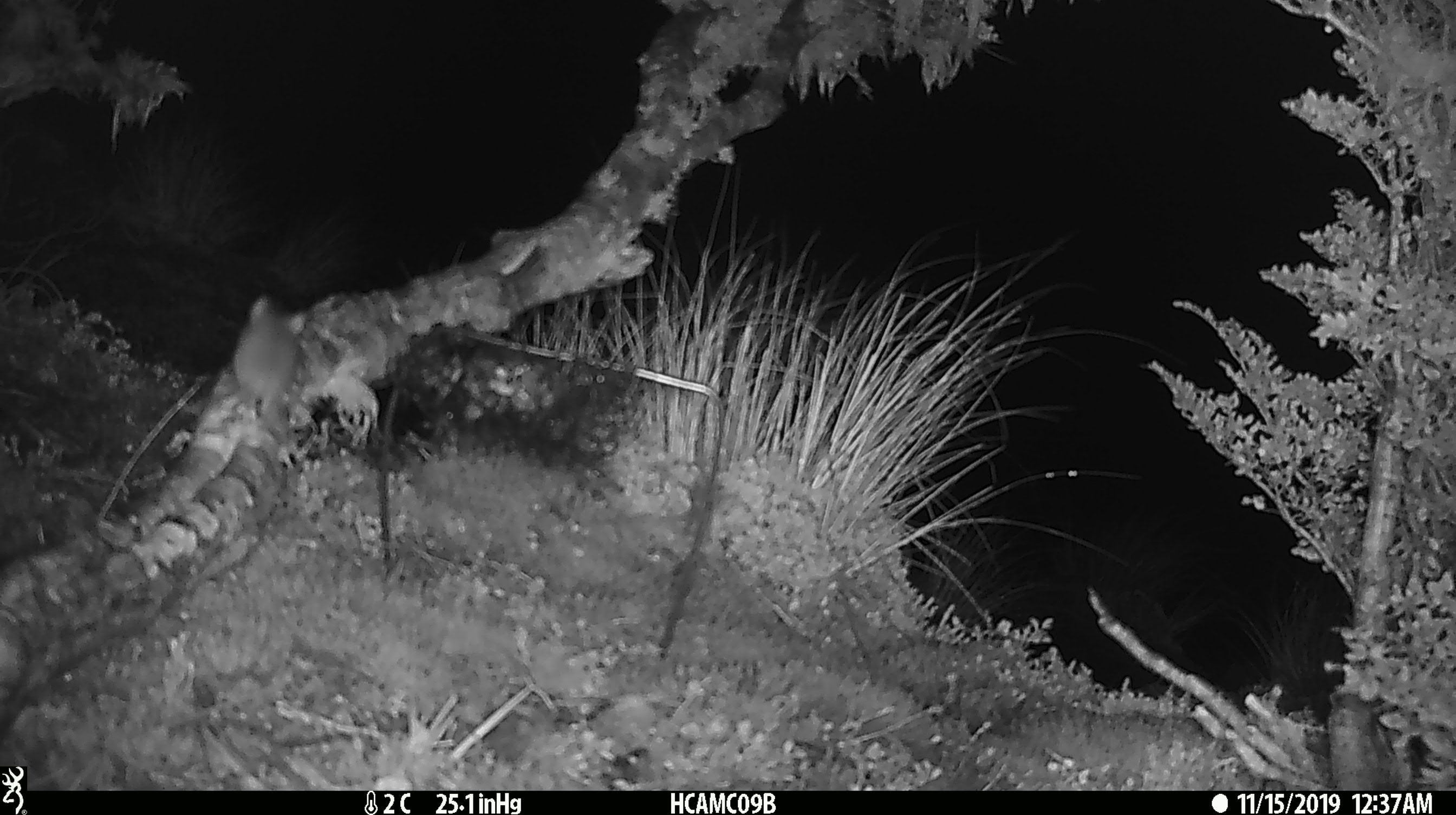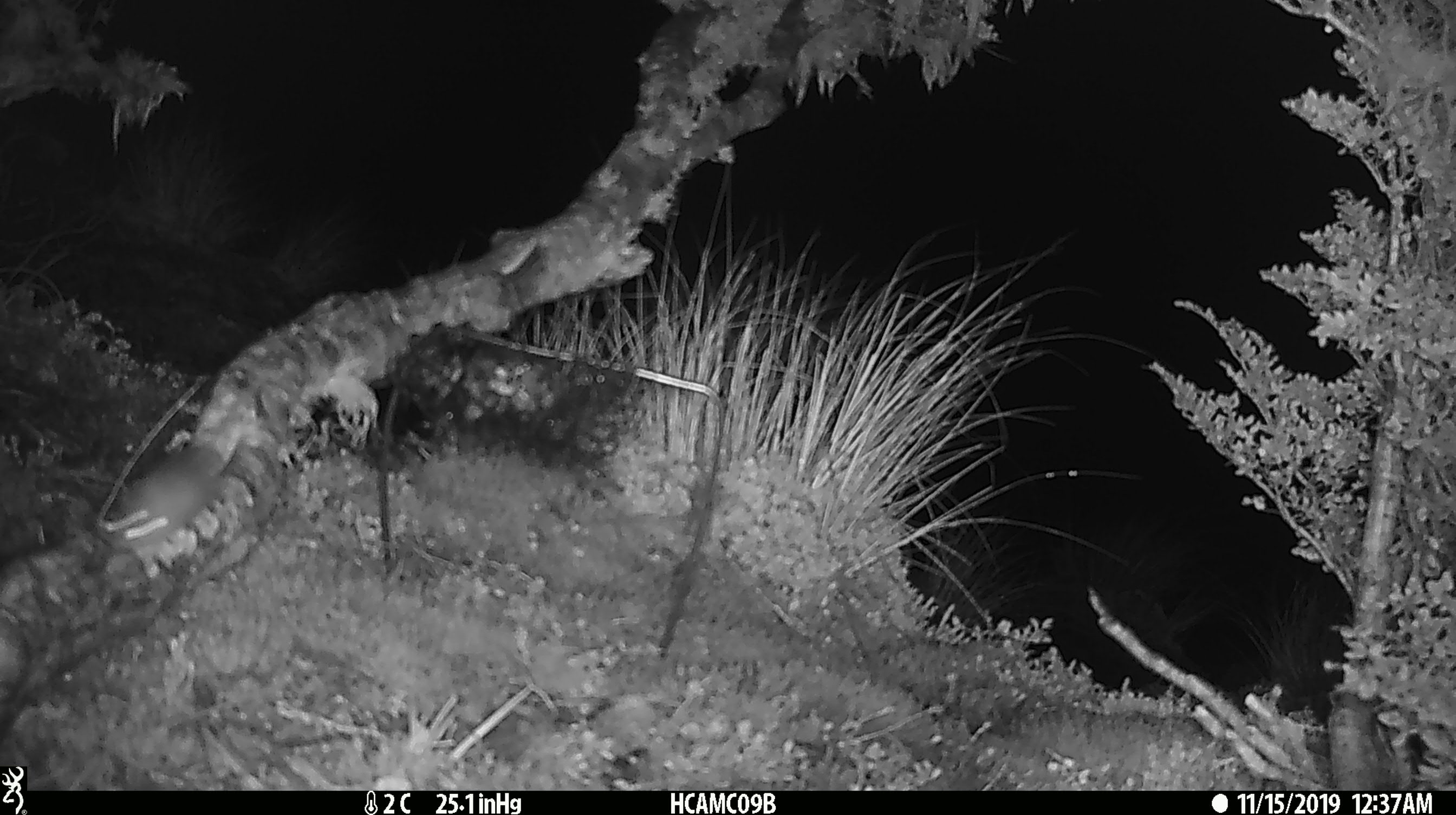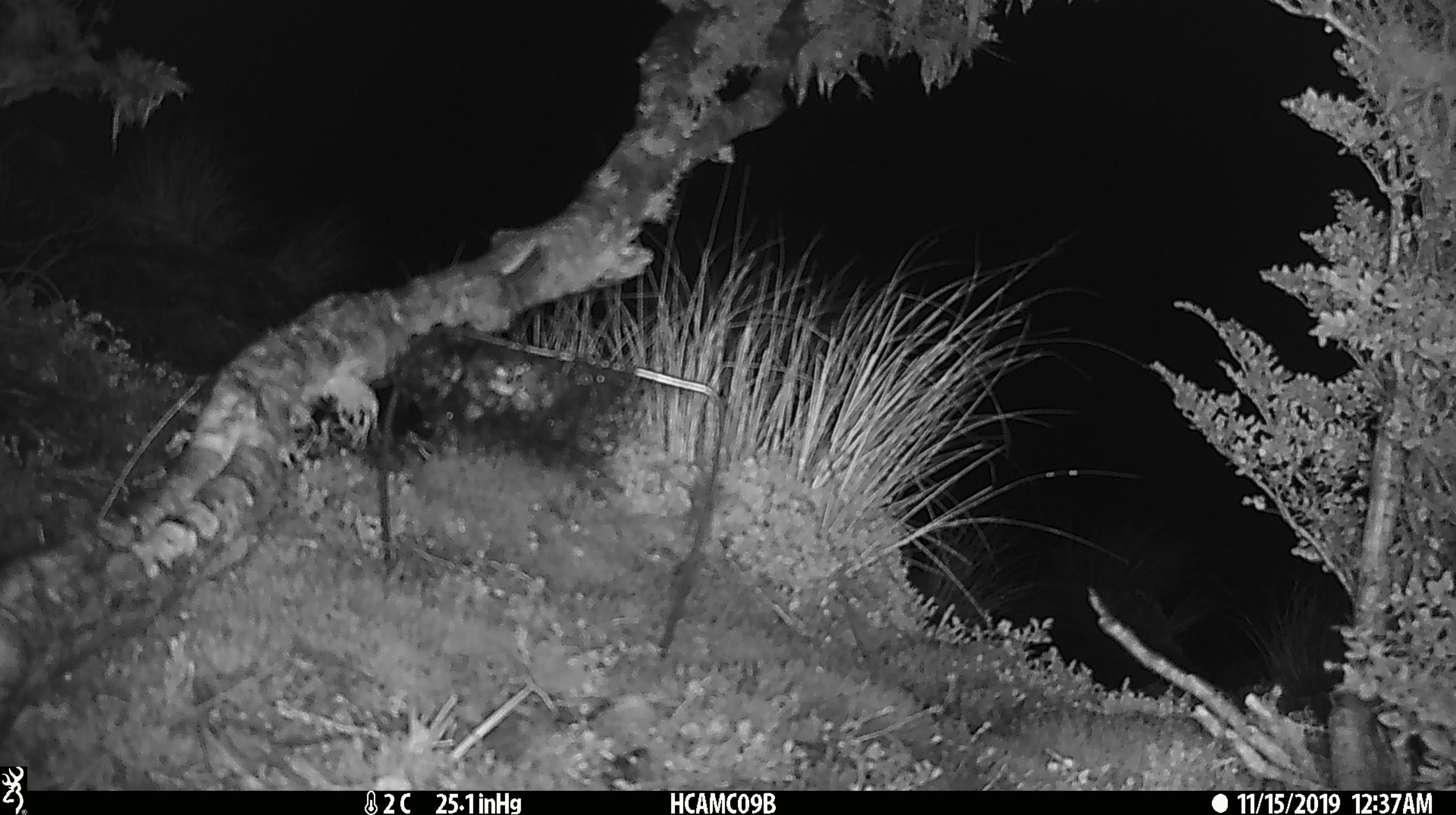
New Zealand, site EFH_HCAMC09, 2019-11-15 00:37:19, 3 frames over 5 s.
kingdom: Animalia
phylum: Chordata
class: Mammalia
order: Rodentia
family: Muridae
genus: Mus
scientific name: Mus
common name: mouse